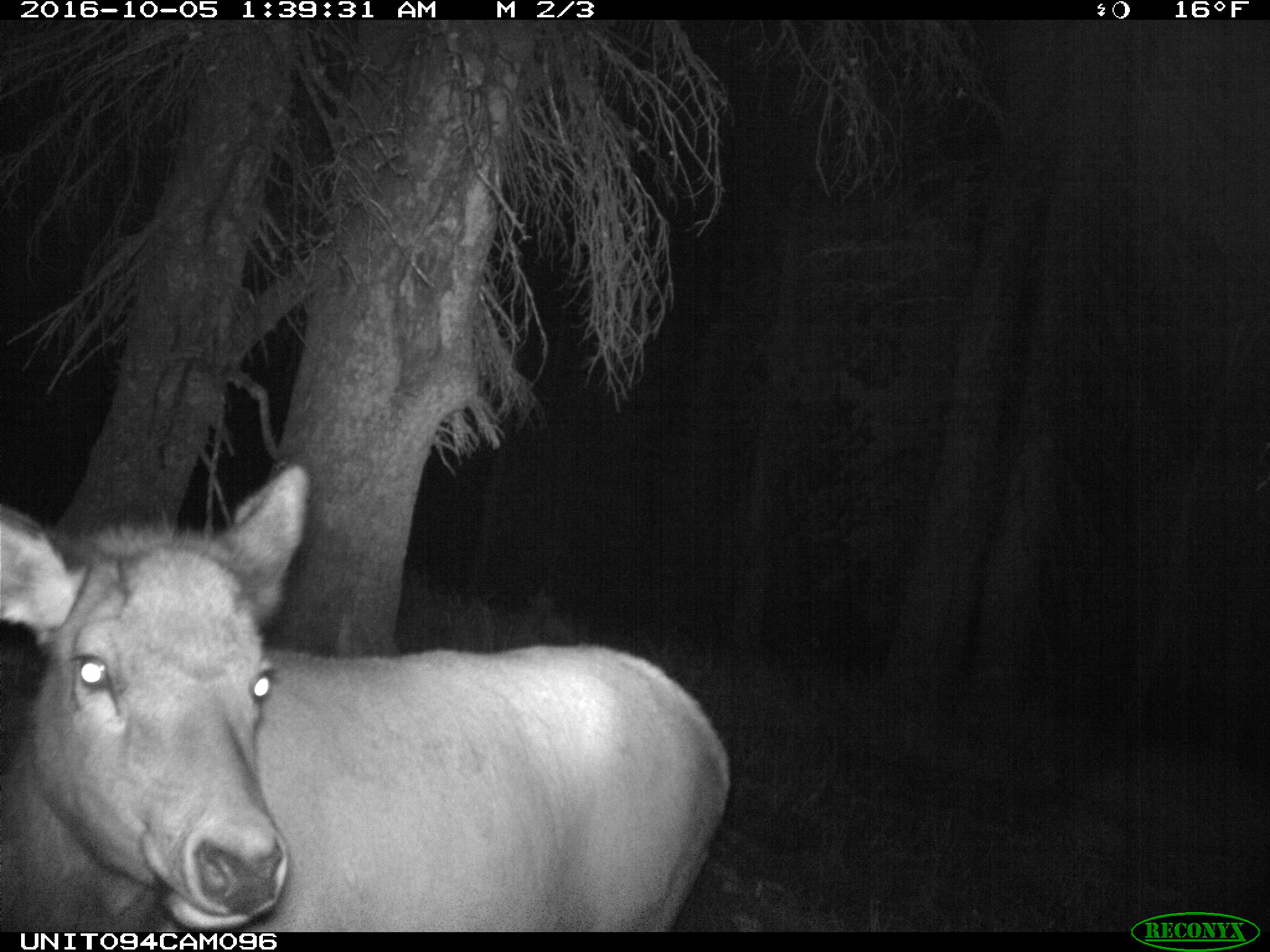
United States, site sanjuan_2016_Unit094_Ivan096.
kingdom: Animalia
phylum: Chordata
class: Mammalia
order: Artiodactyla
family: Cervidae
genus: Cervus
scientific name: Cervus elaphus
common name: red deer